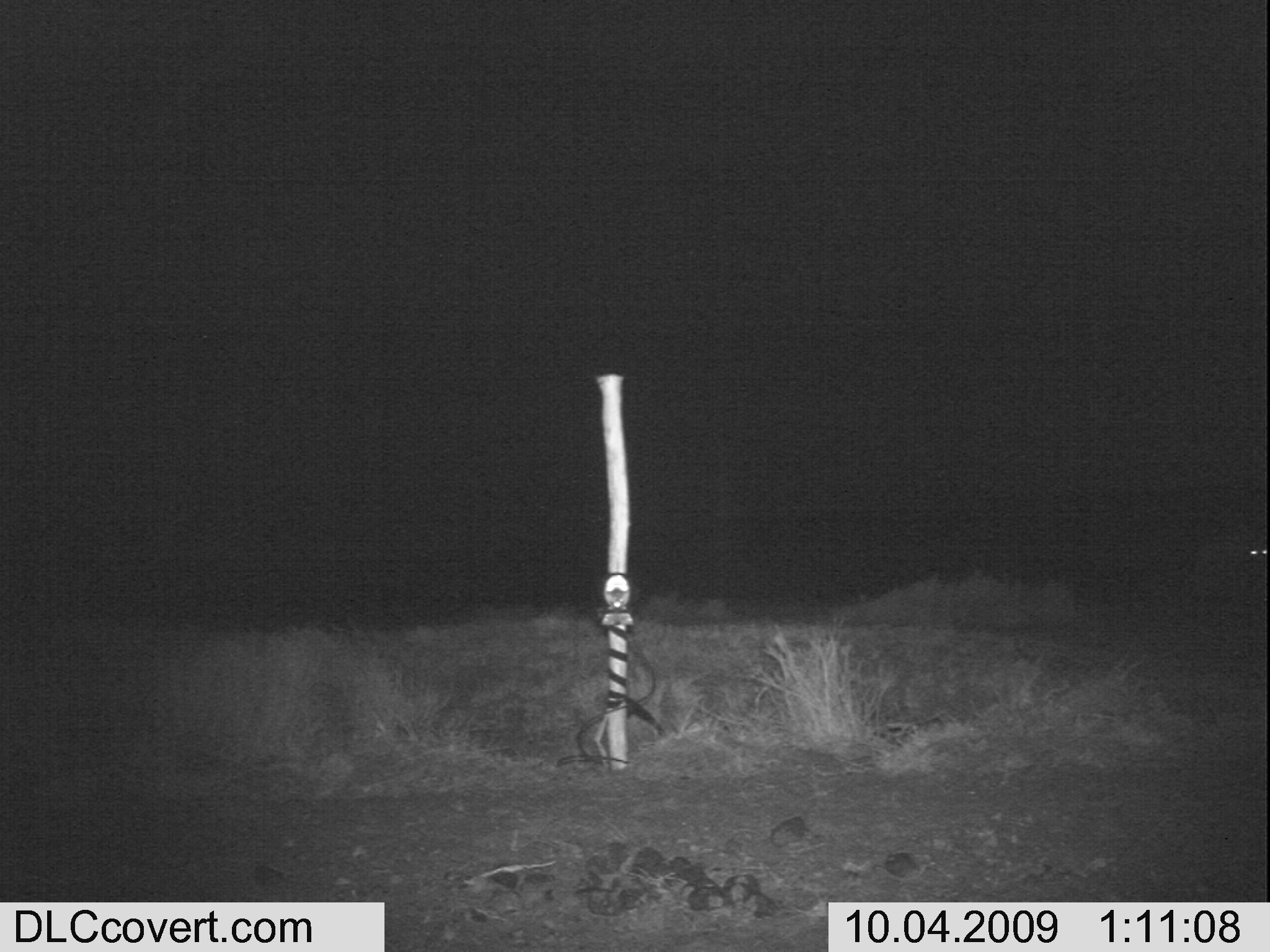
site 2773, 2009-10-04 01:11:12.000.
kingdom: Animalia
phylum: Chordata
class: Mammalia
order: Carnivora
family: Hyaenidae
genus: Crocuta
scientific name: Crocuta crocuta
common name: spotted hyena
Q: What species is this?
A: Crocuta crocuta (spotted hyena).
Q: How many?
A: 1.